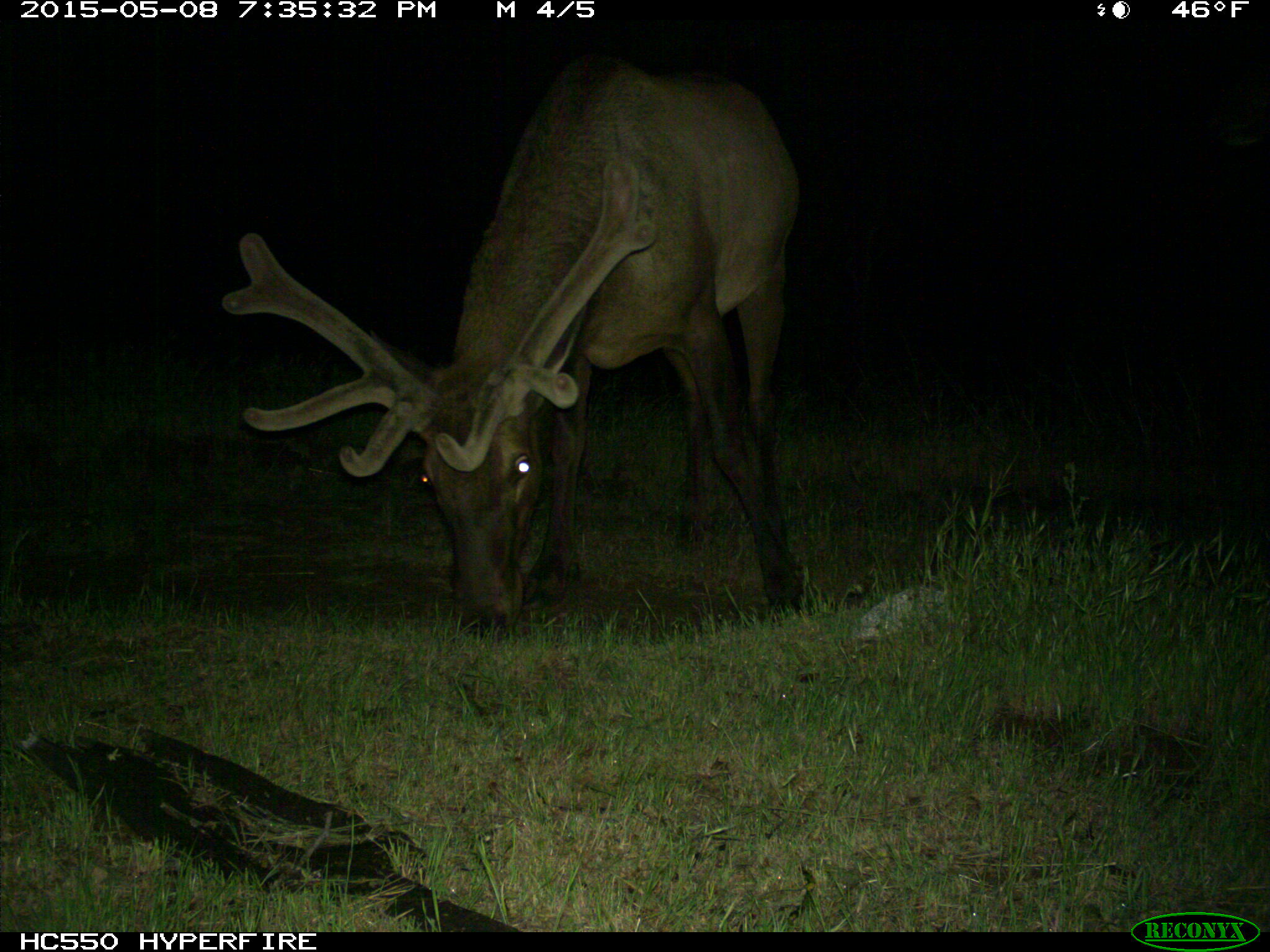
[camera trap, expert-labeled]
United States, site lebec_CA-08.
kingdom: Animalia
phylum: Chordata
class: Mammalia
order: Artiodactyla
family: Cervidae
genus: Cervus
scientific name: Cervus canadensis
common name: elk